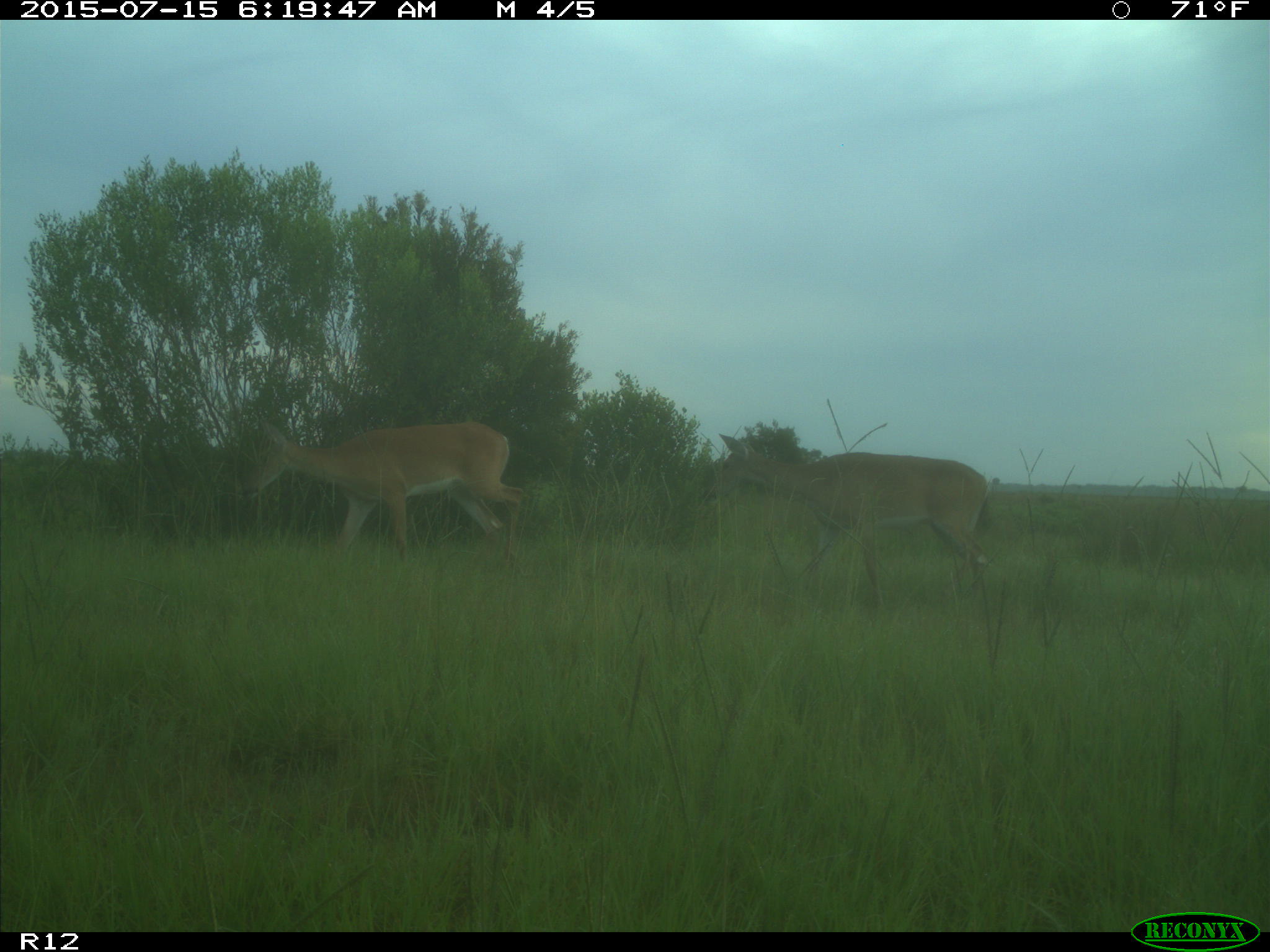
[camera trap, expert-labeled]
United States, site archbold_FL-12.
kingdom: Animalia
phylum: Chordata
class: Mammalia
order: Artiodactyla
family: Cervidae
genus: Odocoileus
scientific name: Odocoileus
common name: deer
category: unidentified deer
Unidentified deer (deer) (Odocoileus).